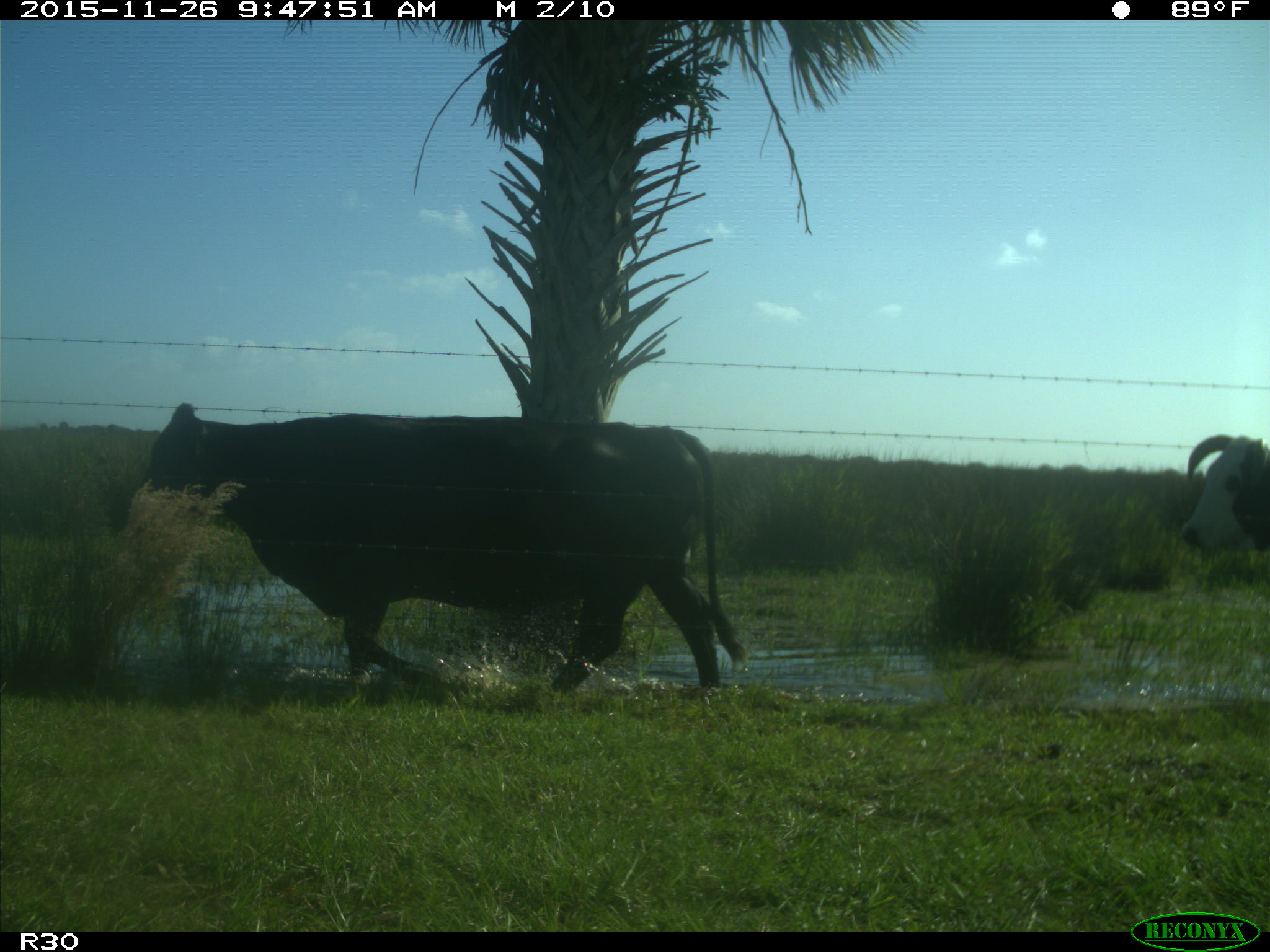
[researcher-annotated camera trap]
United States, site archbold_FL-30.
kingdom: Animalia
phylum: Chordata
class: Mammalia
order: Artiodactyla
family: Bovidae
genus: Bos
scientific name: Bos taurus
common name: domestic cow